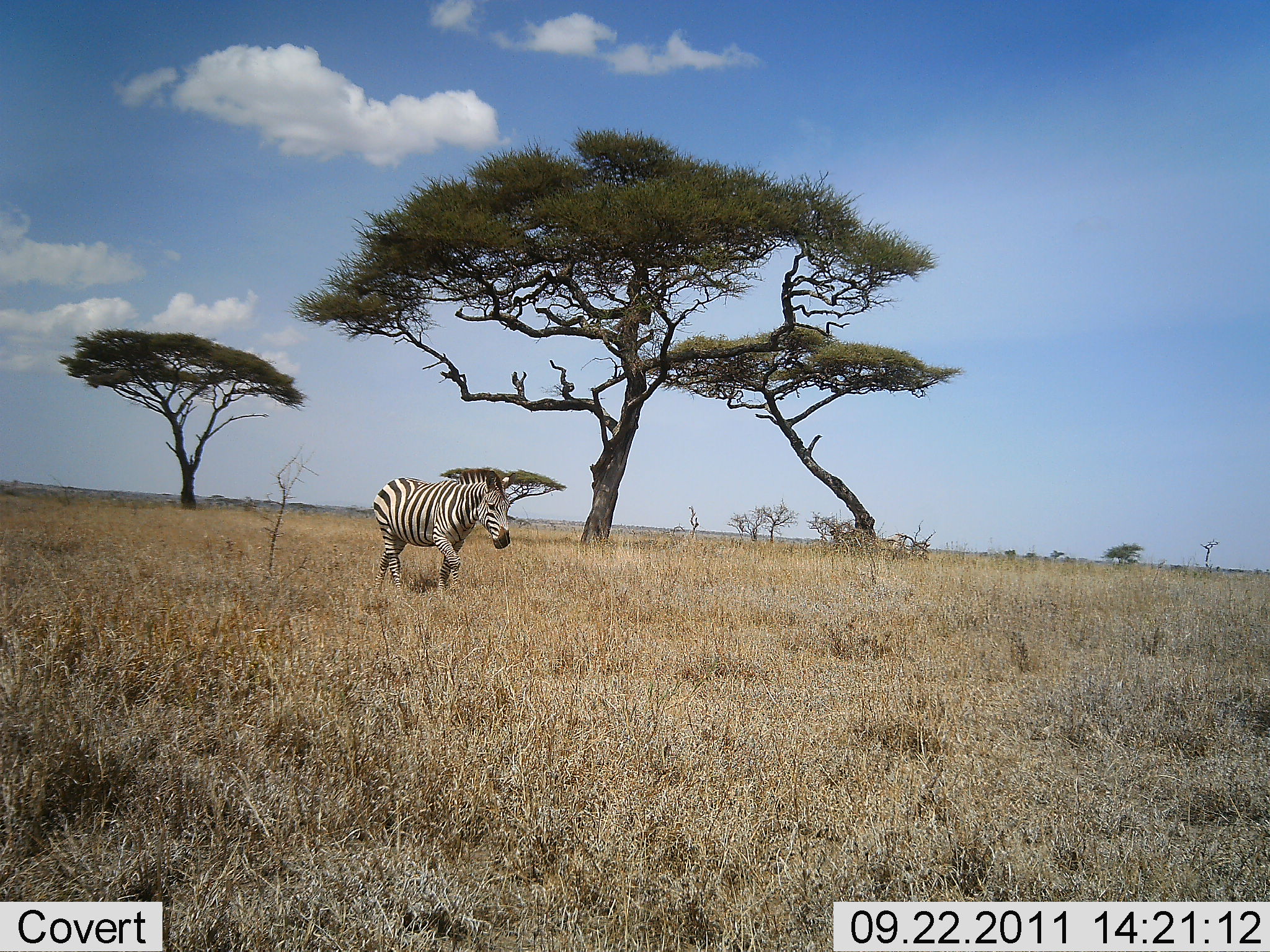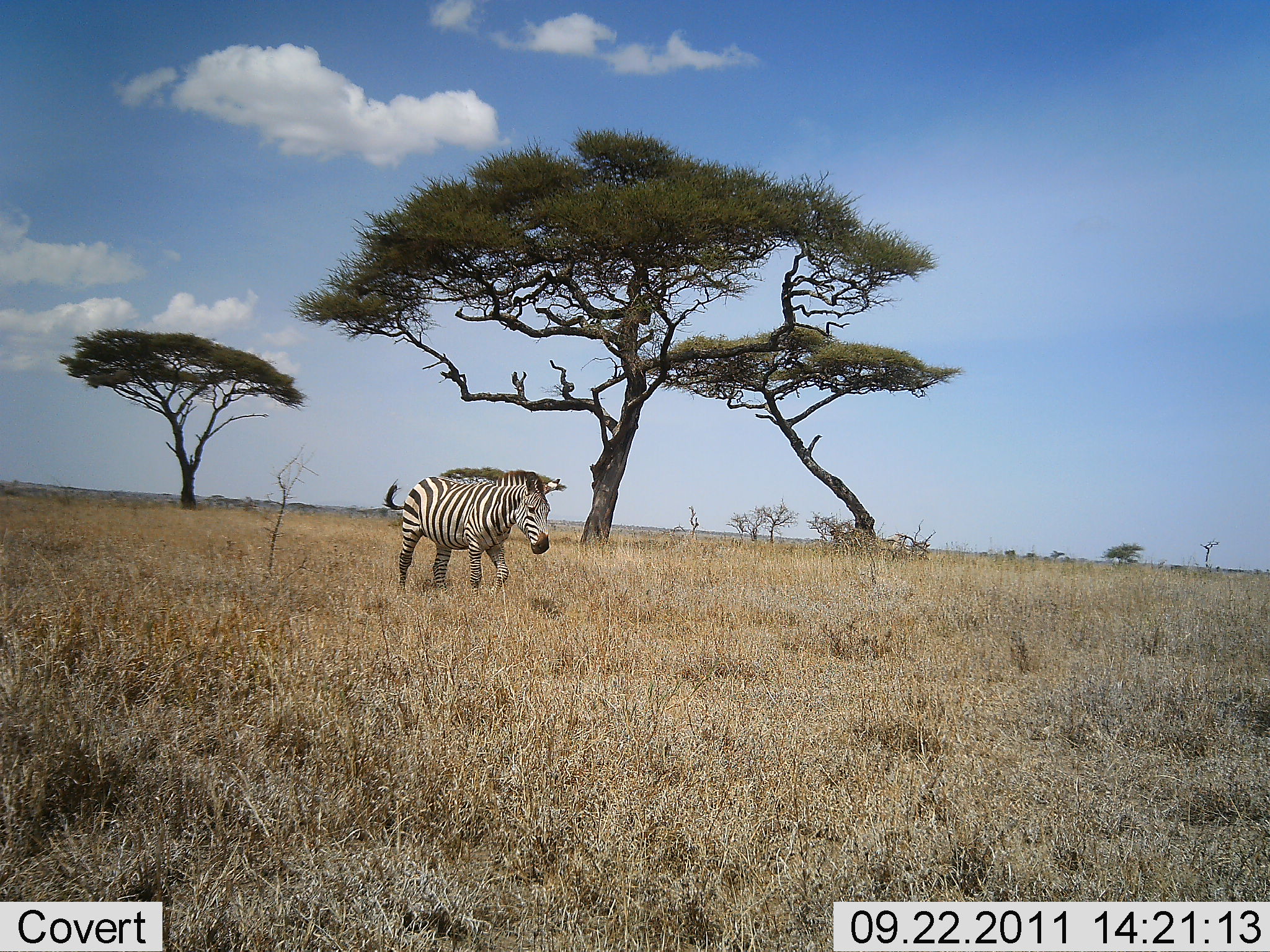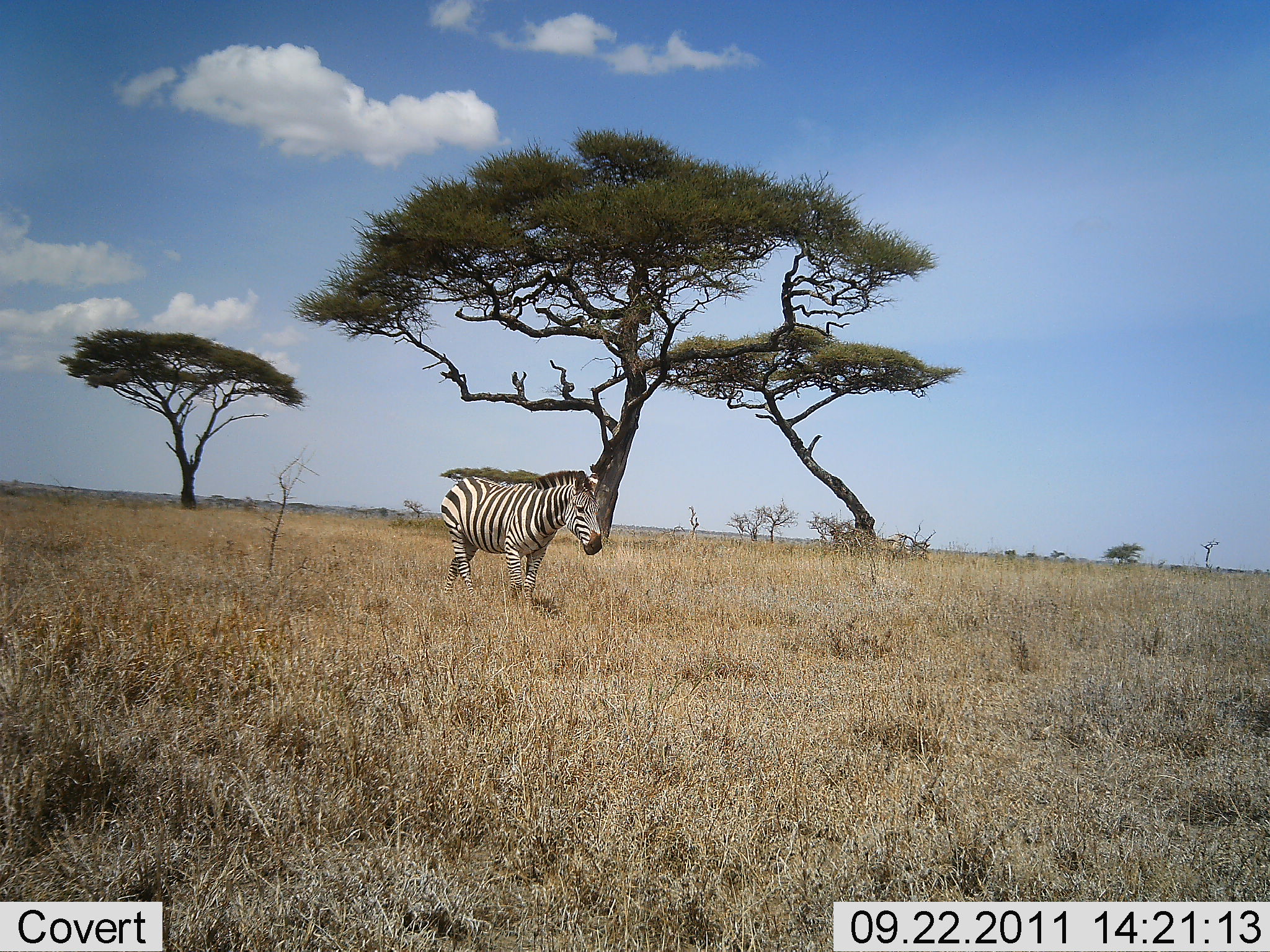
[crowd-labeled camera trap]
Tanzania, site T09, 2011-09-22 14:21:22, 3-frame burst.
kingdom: Animalia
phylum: Chordata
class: Mammalia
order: Perissodactyla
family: Equidae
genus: Equus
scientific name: Equus quagga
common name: plains zebra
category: zebra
Zebra (plains zebra) (Equus quagga), count 1. Behavior (volunteer vote fractions): standing 0%, resting 0%, moving 100%, interacting 0%. Young present (vote fraction): 0%. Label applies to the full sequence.